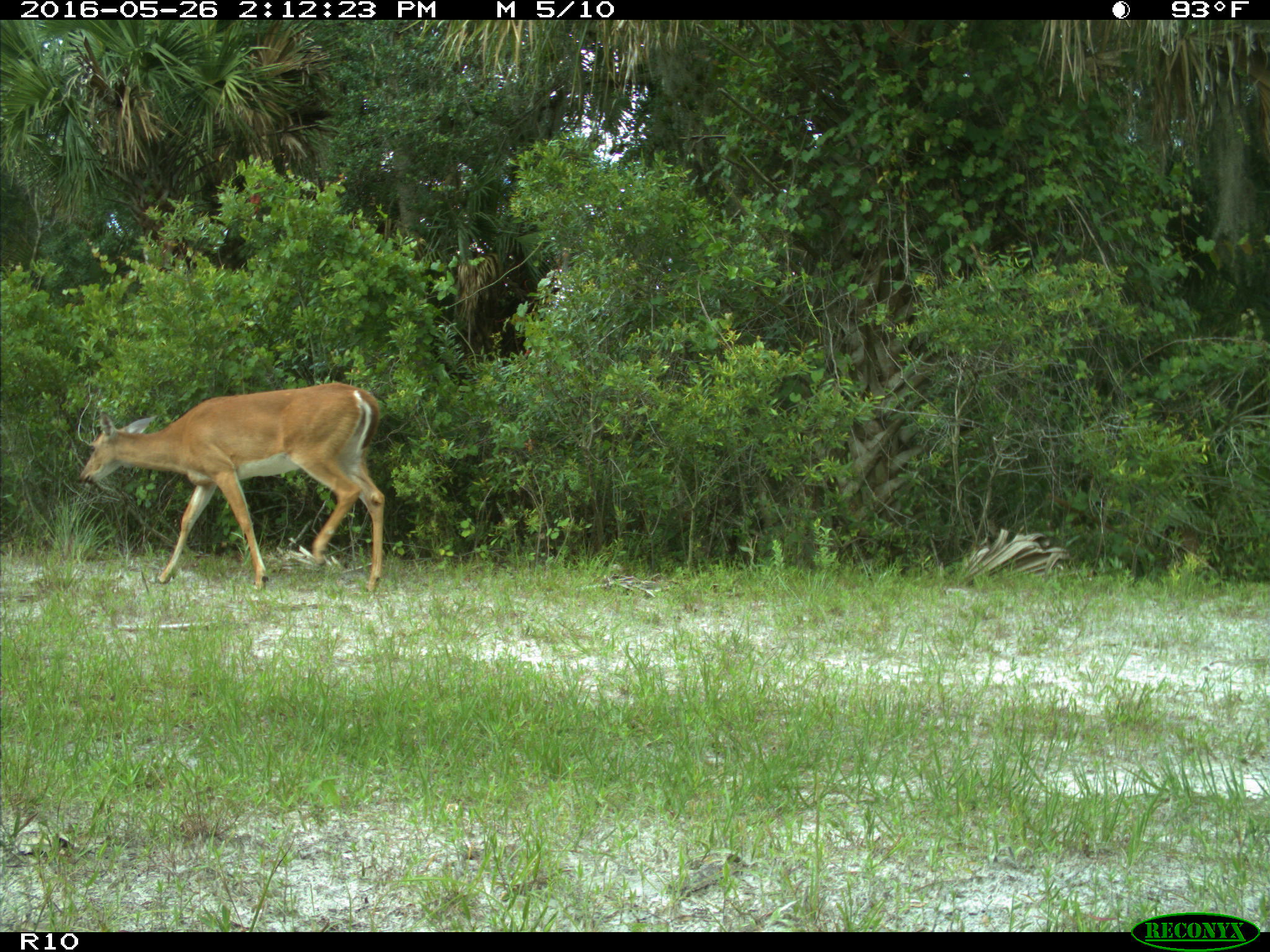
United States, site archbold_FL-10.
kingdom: Animalia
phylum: Chordata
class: Mammalia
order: Artiodactyla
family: Cervidae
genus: Odocoileus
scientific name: Odocoileus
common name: deer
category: unidentified deer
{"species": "unidentified deer (deer) (Odocoileus)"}